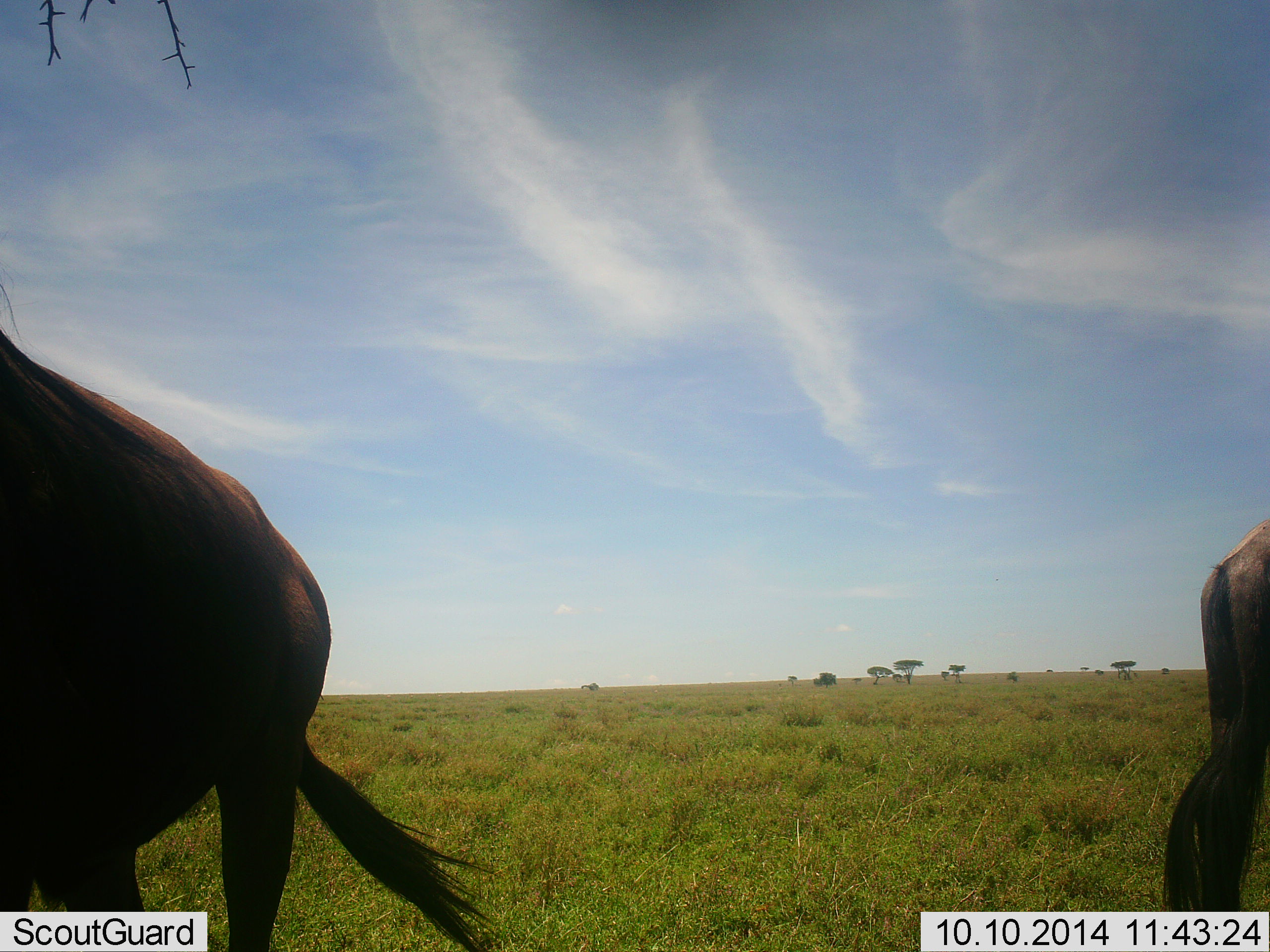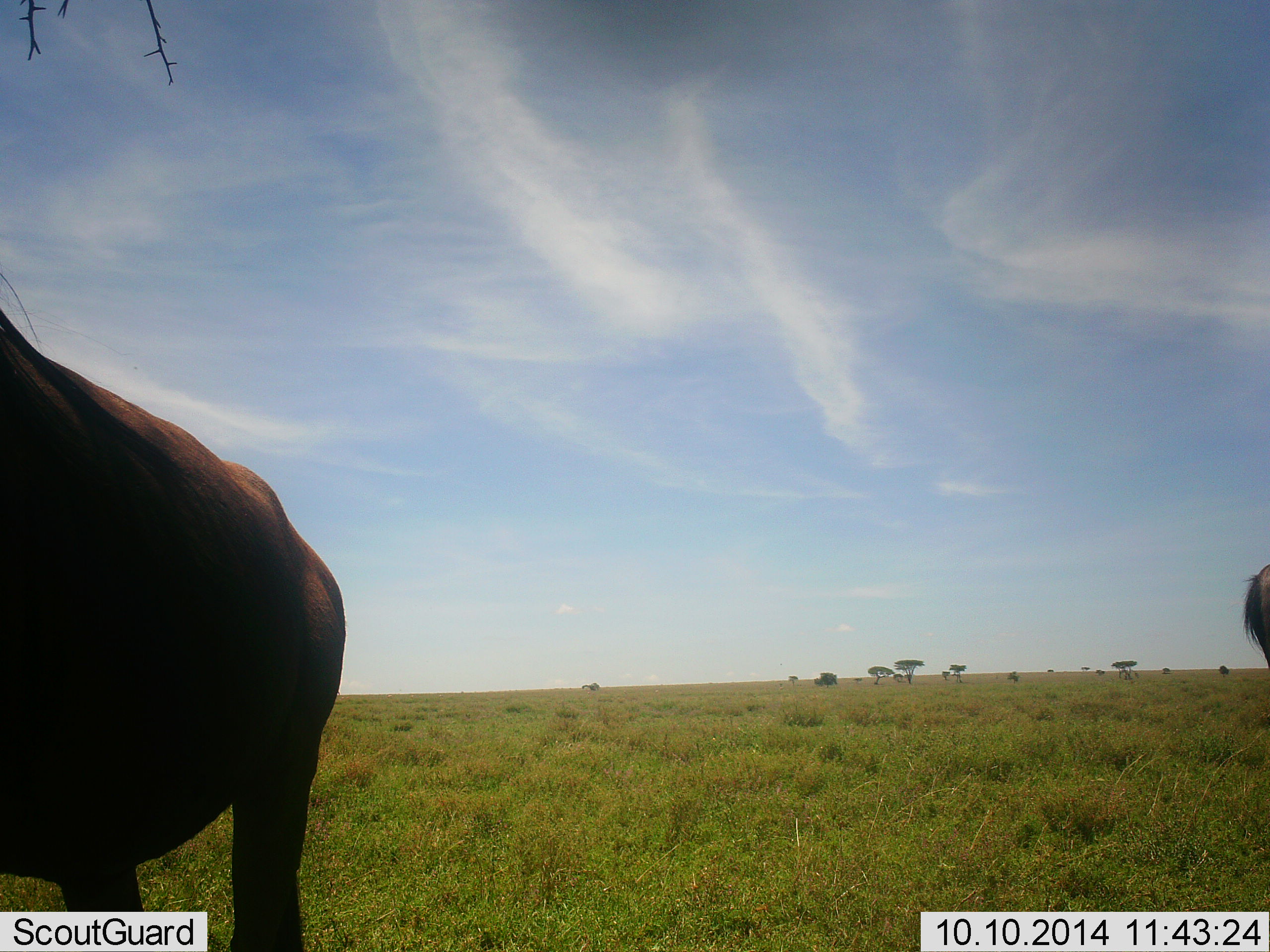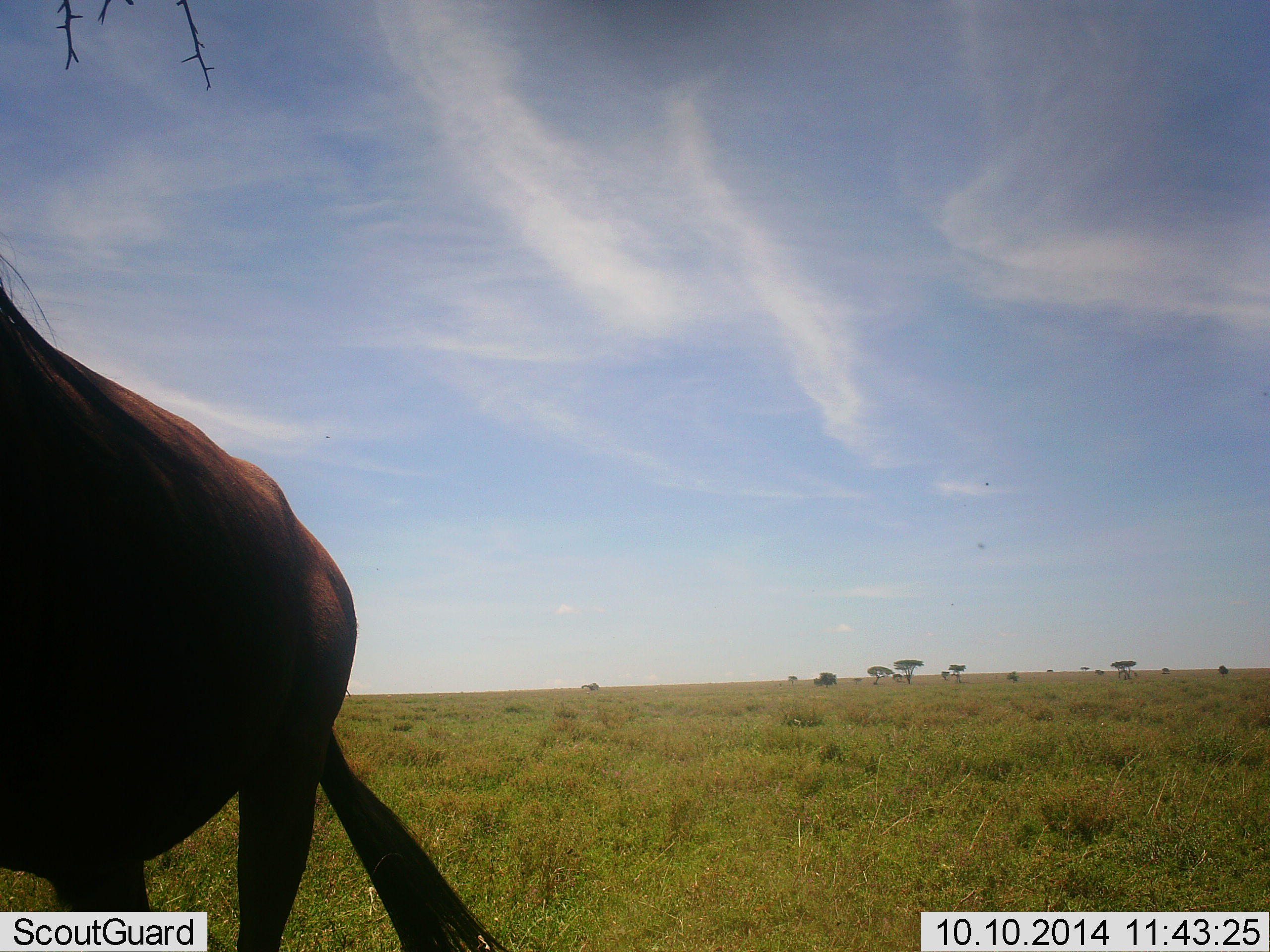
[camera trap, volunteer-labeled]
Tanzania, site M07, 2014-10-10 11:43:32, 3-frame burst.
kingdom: Animalia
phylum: Chordata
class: Mammalia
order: Artiodactyla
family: Bovidae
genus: Connochaetes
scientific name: Connochaetes taurinus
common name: blue wildebeest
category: wildebeest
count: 2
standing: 80%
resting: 10%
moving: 20%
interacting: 0%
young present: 0%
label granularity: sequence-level